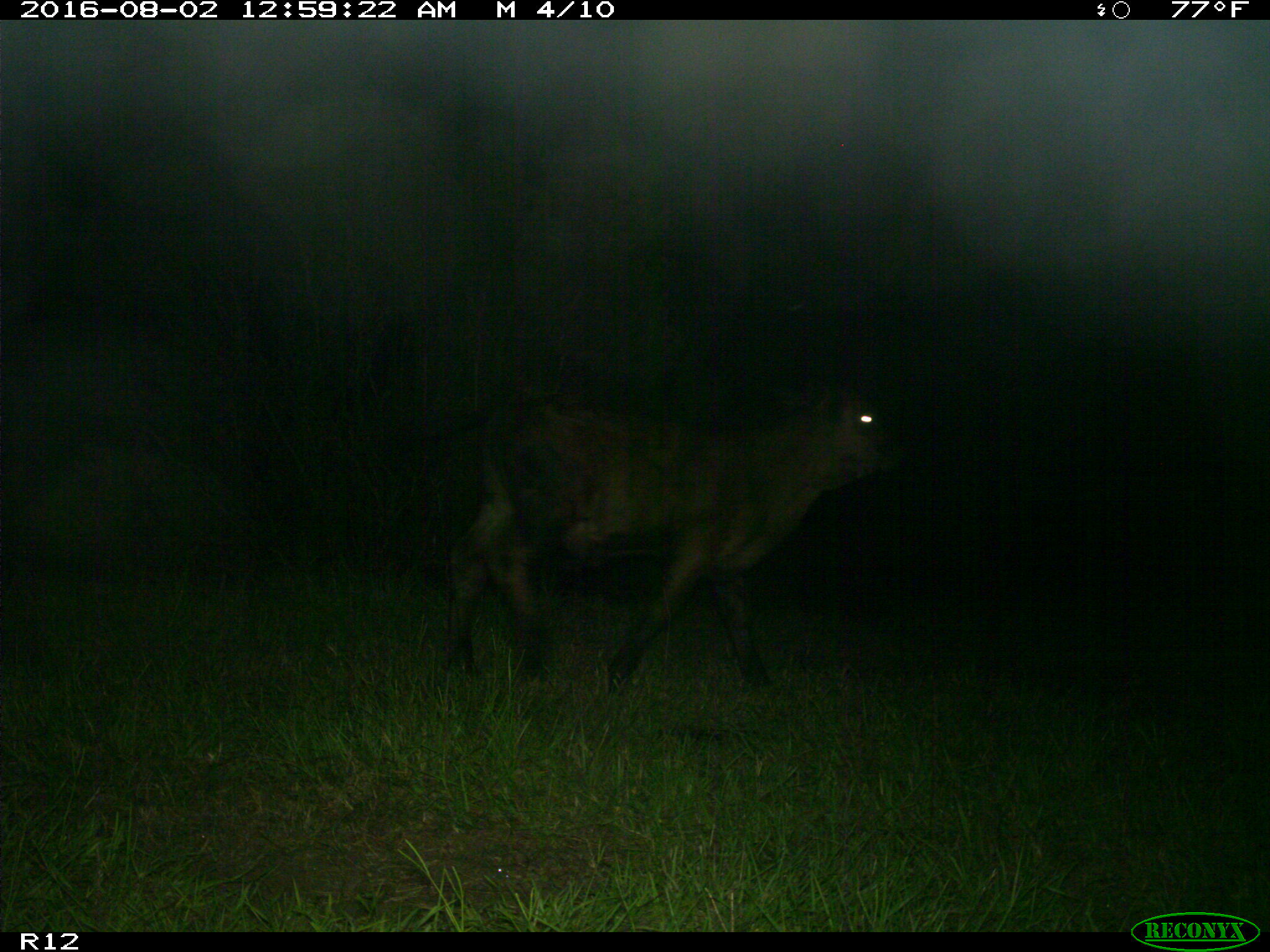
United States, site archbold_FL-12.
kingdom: Animalia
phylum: Chordata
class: Mammalia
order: Artiodactyla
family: Bovidae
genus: Bos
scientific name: Bos taurus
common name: domestic cow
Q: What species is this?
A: Bos taurus (domestic cow).